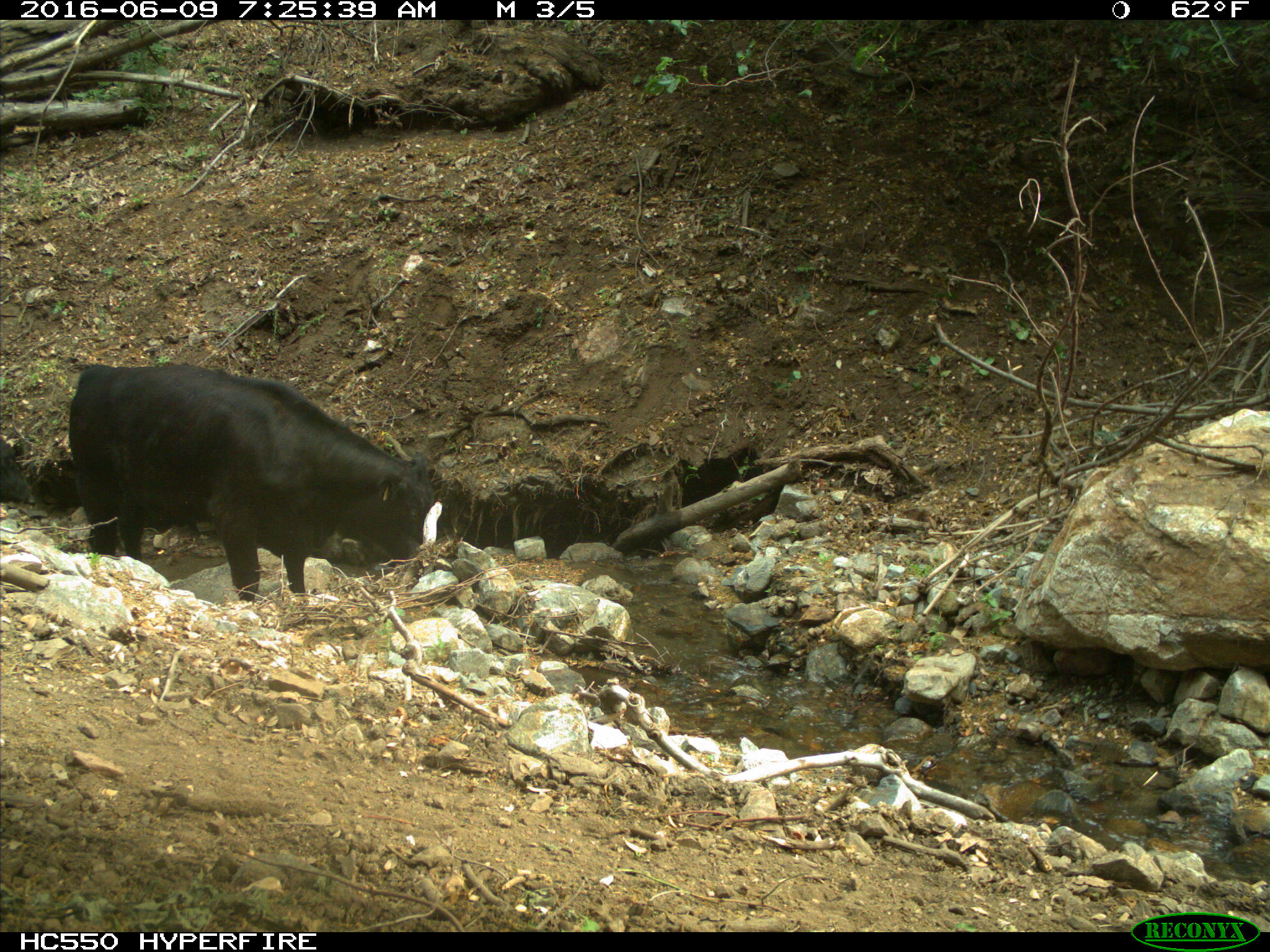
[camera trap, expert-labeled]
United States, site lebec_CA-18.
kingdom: Animalia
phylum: Chordata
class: Mammalia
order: Artiodactyla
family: Bovidae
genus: Bos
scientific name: Bos taurus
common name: domestic cow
Bos taurus (domestic cow).